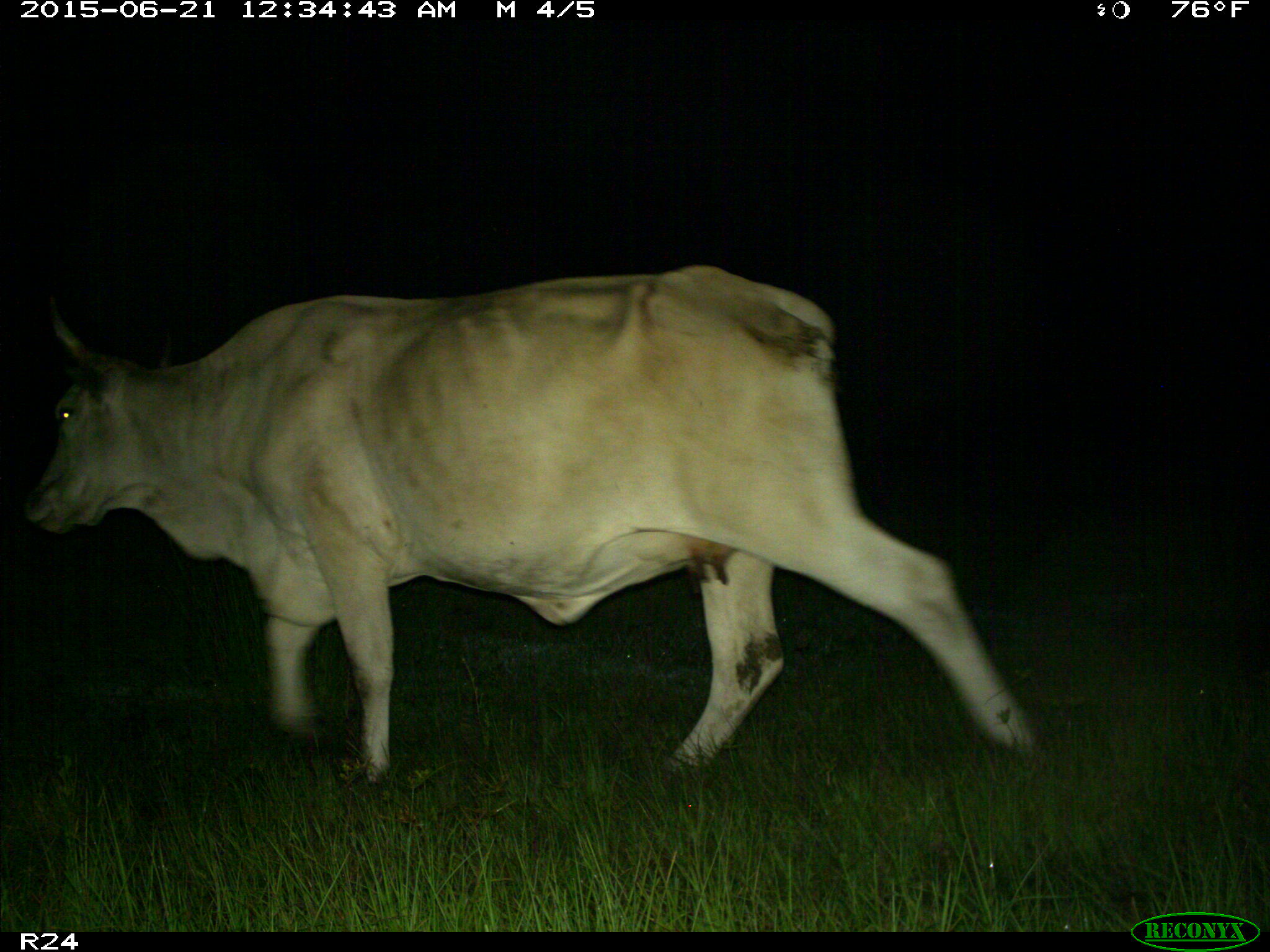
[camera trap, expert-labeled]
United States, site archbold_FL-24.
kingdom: Animalia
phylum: Chordata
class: Mammalia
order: Artiodactyla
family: Bovidae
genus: Bos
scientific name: Bos taurus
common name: domestic cow